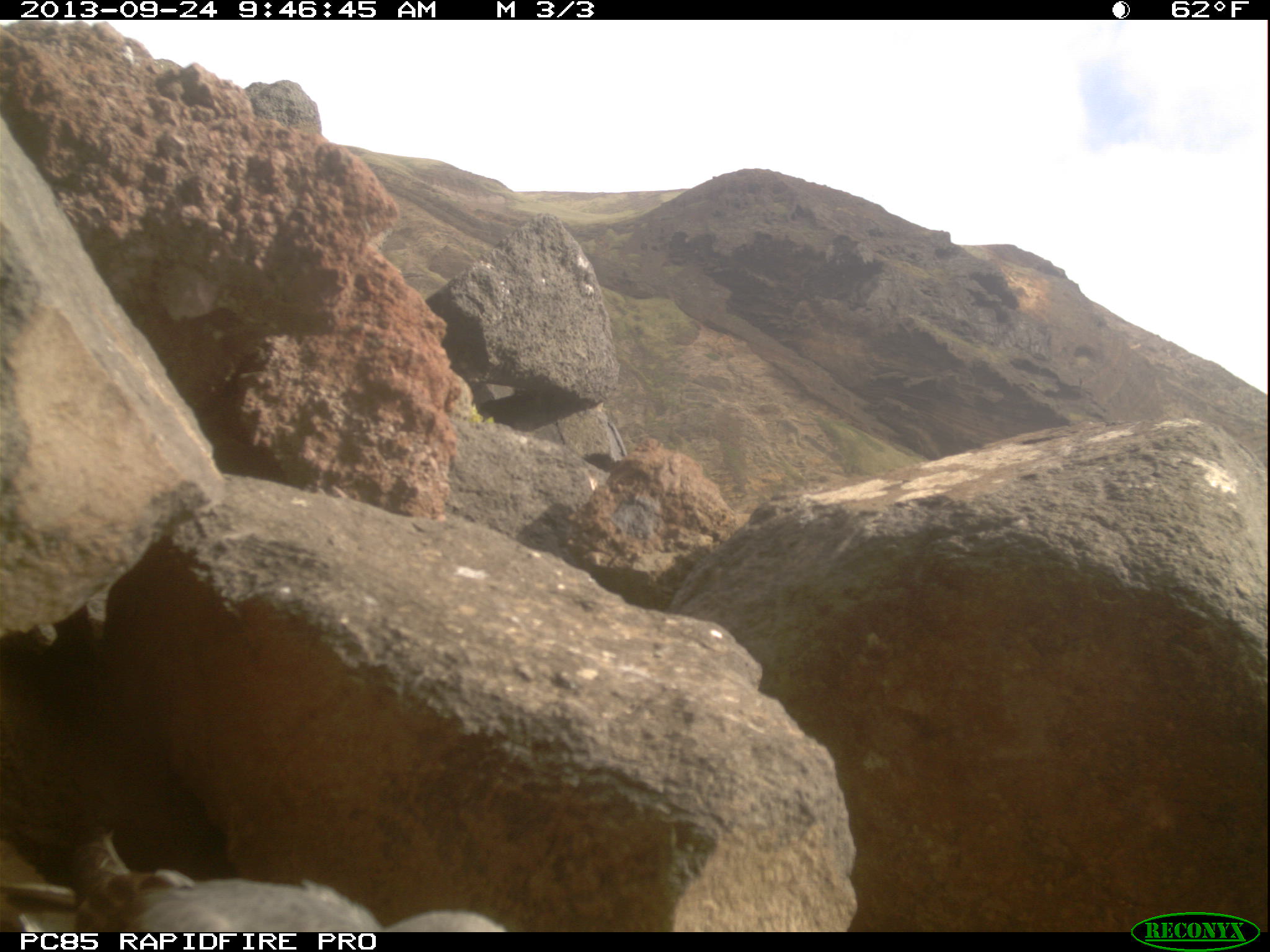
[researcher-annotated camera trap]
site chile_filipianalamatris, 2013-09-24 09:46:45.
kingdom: Animalia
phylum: Chordata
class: Aves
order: Procellariiformes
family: Procellariidae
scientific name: Procellariidae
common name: petrel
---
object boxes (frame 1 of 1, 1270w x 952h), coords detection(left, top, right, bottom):
petrel: detection(12, 824, 518, 935)